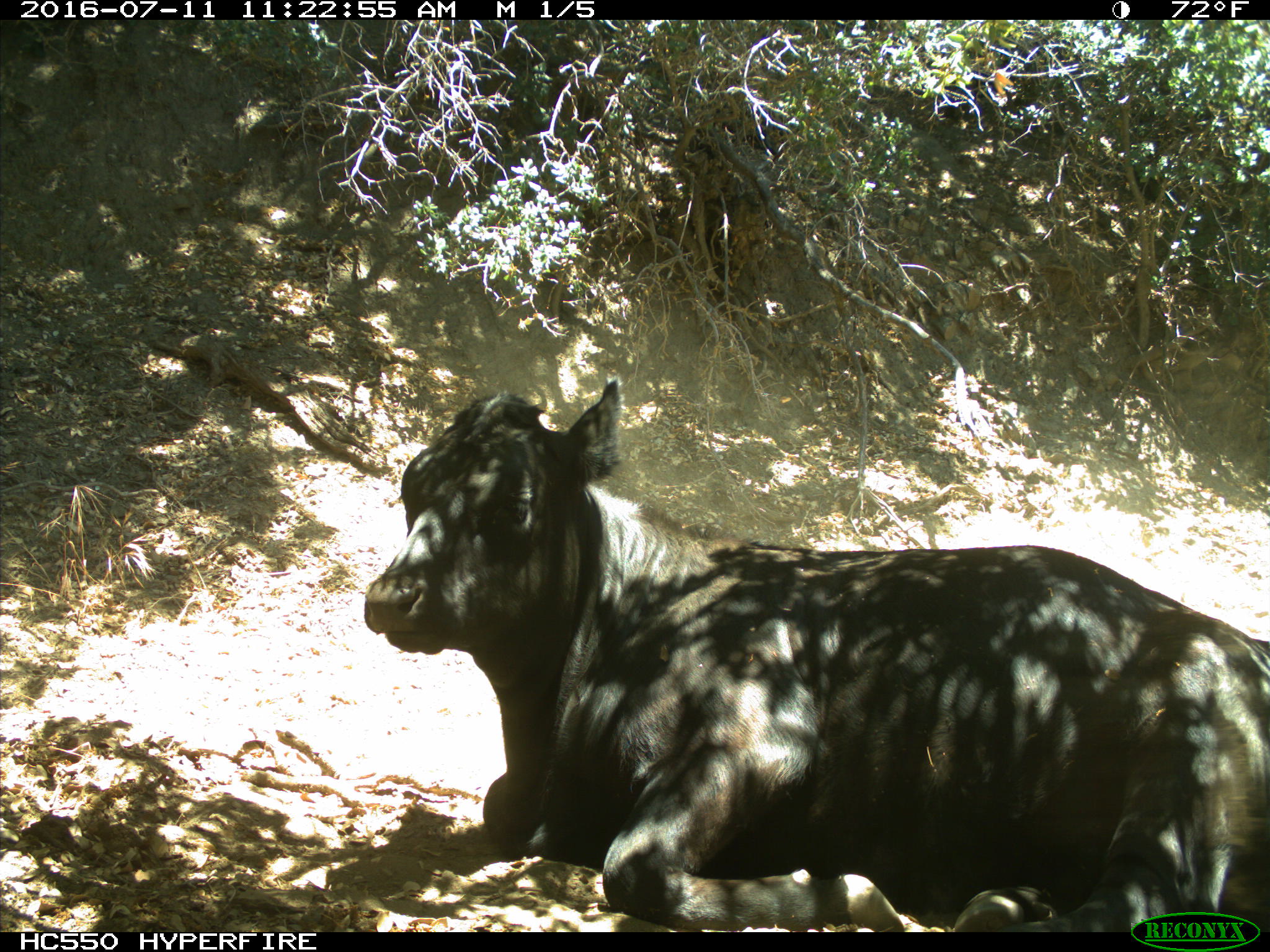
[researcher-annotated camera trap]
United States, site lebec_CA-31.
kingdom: Animalia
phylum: Chordata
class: Mammalia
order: Artiodactyla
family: Bovidae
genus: Bos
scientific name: Bos taurus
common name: domestic cow